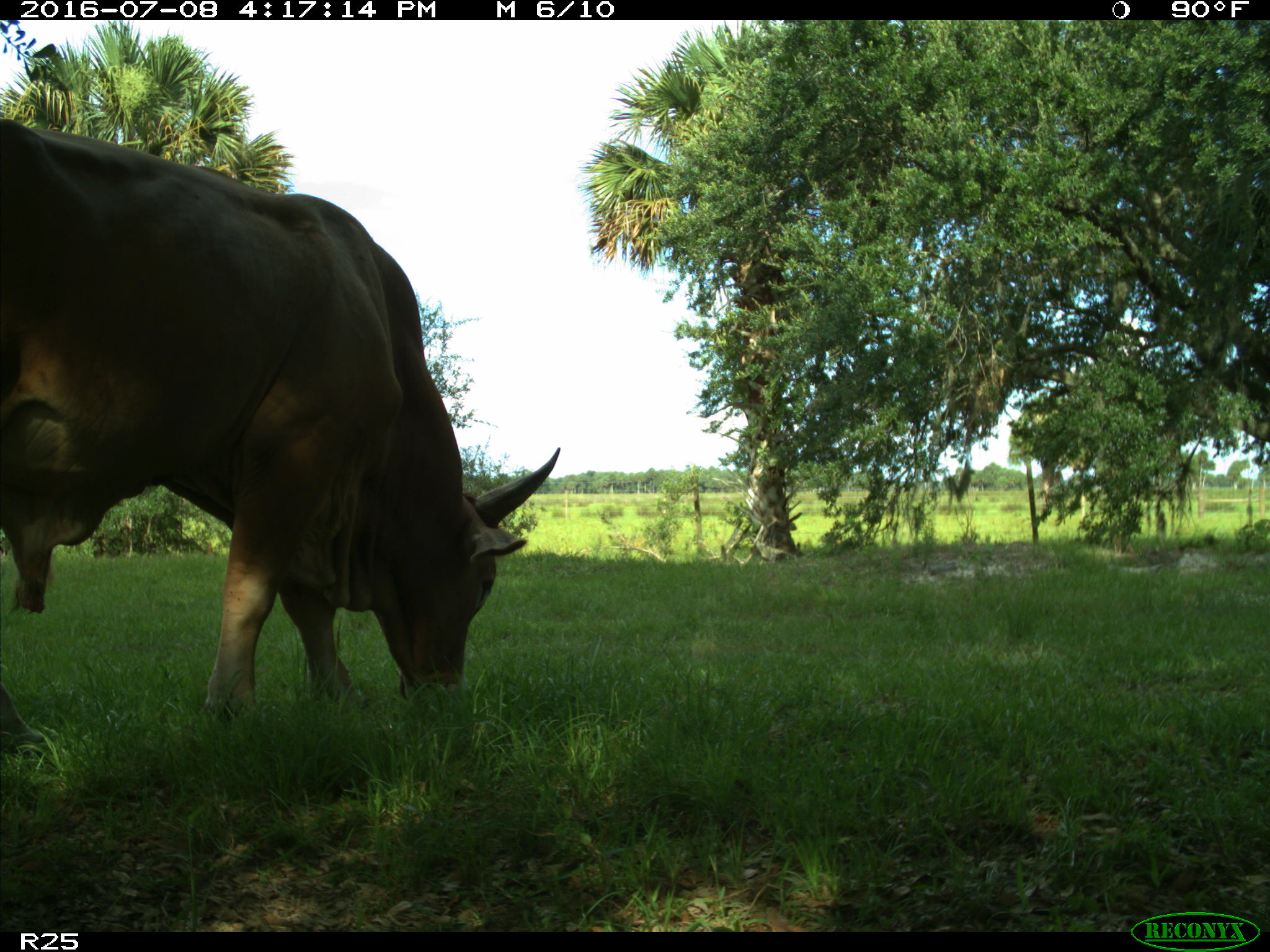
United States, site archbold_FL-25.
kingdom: Animalia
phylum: Chordata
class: Mammalia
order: Artiodactyla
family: Bovidae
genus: Bos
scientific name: Bos taurus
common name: domestic cow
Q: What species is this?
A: Bos taurus (domestic cow).